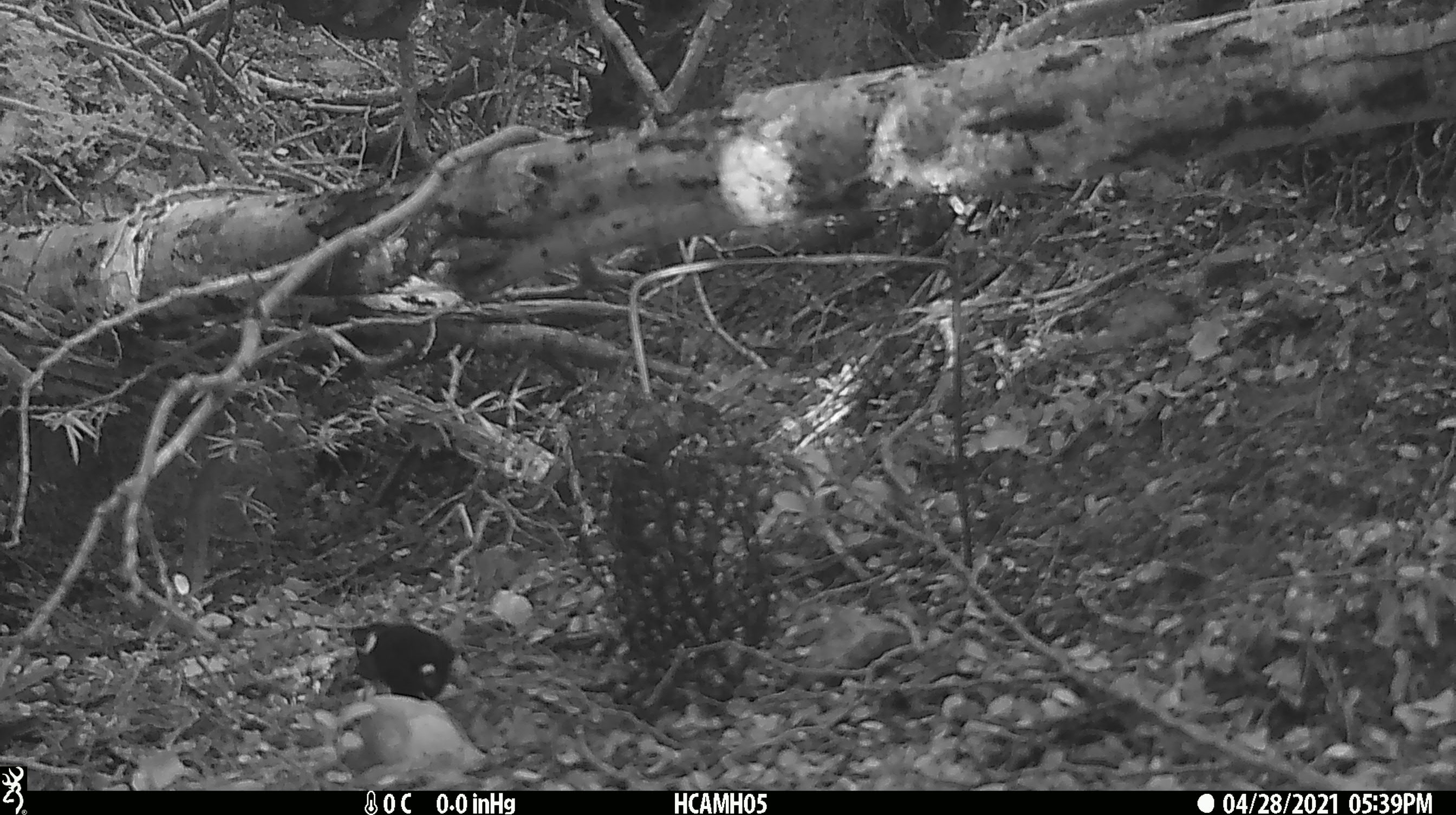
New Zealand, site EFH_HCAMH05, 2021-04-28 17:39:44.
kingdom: Animalia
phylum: Chordata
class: Aves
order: Passeriformes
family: Petroicidae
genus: Petroica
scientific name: Petroica macrocephala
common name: tomtit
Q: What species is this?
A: Tomtit (Petroica macrocephala).